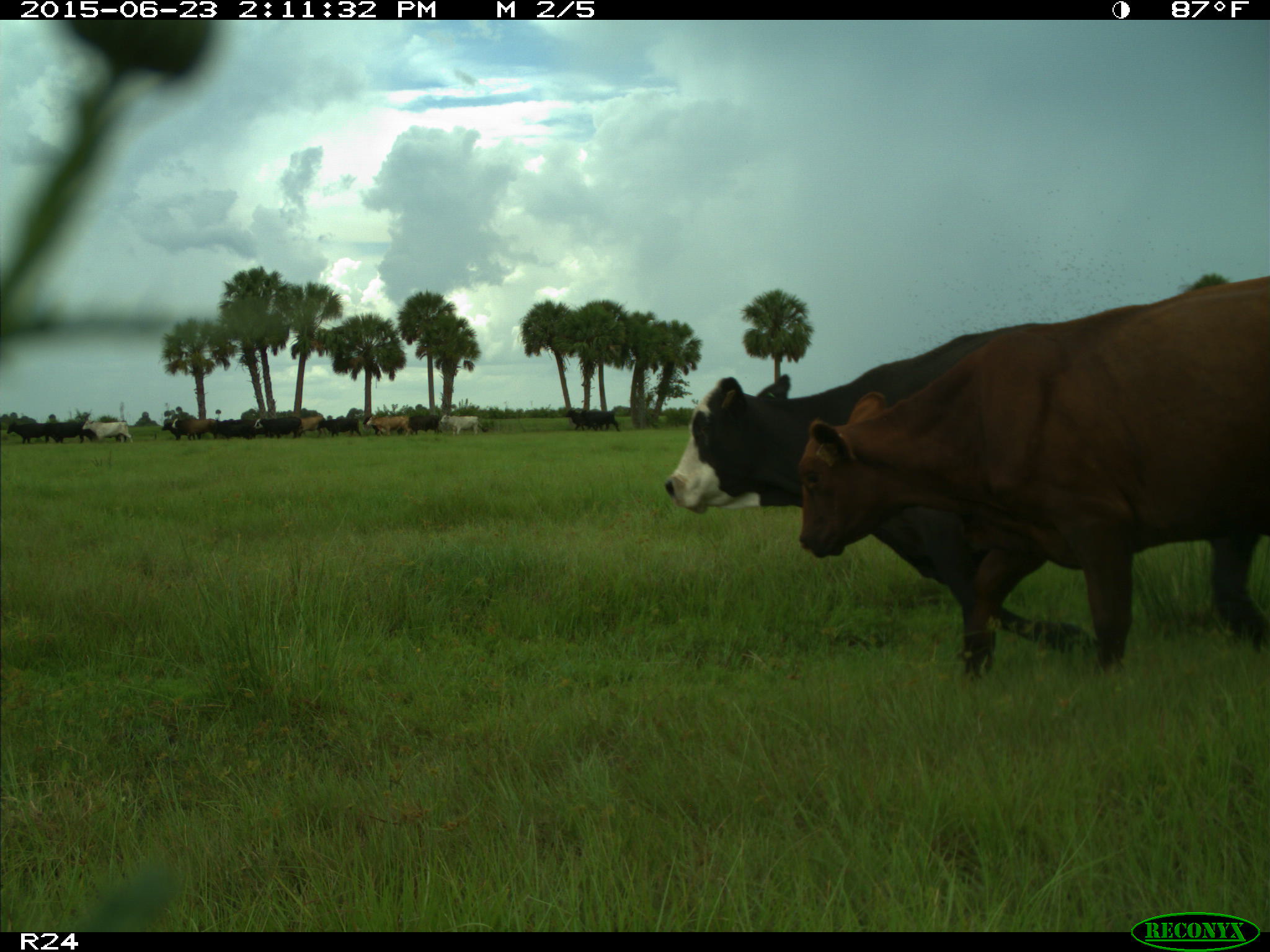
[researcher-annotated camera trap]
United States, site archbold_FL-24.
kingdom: Animalia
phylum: Chordata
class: Mammalia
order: Artiodactyla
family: Bovidae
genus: Bos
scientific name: Bos taurus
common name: domestic cow